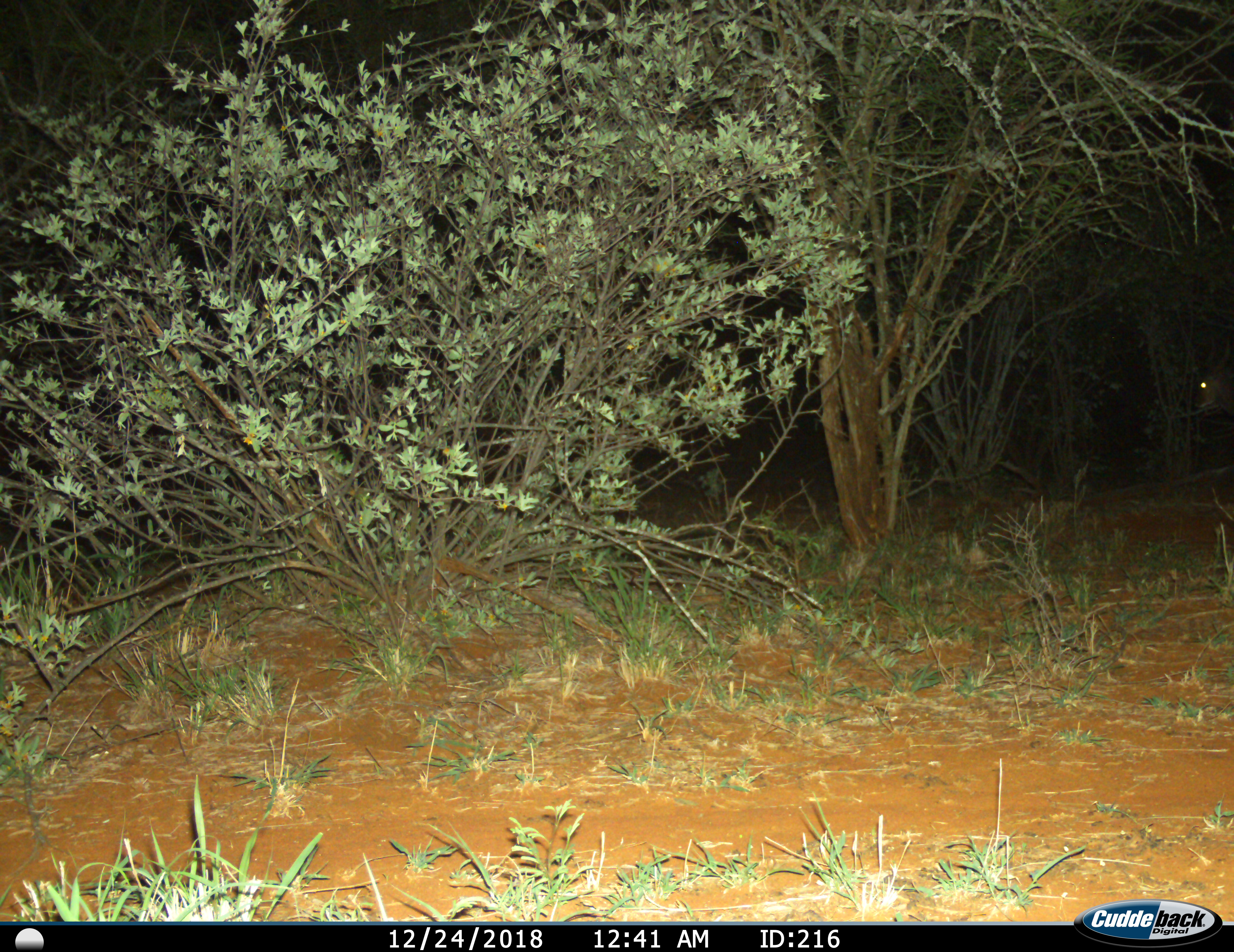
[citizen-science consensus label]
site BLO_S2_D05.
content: unidentified animal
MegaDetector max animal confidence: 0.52